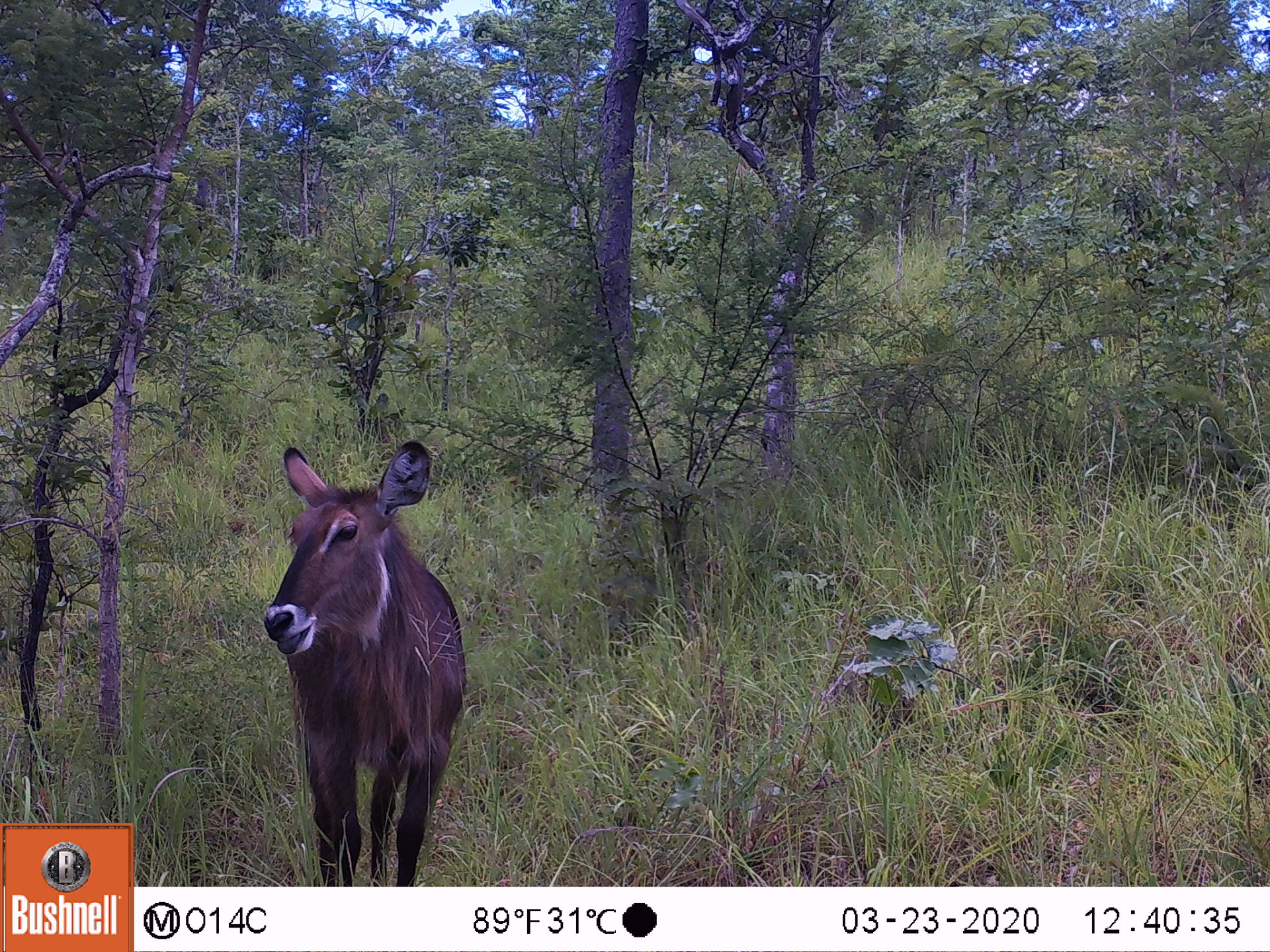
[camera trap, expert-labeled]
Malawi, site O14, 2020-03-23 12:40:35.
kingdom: Animalia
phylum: Chordata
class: Mammalia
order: Artiodactyla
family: Bovidae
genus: Kobus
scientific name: Kobus ellipsiprymnus ellipsiprymnus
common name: common waterbuck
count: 1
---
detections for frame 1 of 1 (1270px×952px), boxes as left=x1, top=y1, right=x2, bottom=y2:
common waterbuck: left=261, top=436, right=465, bottom=878